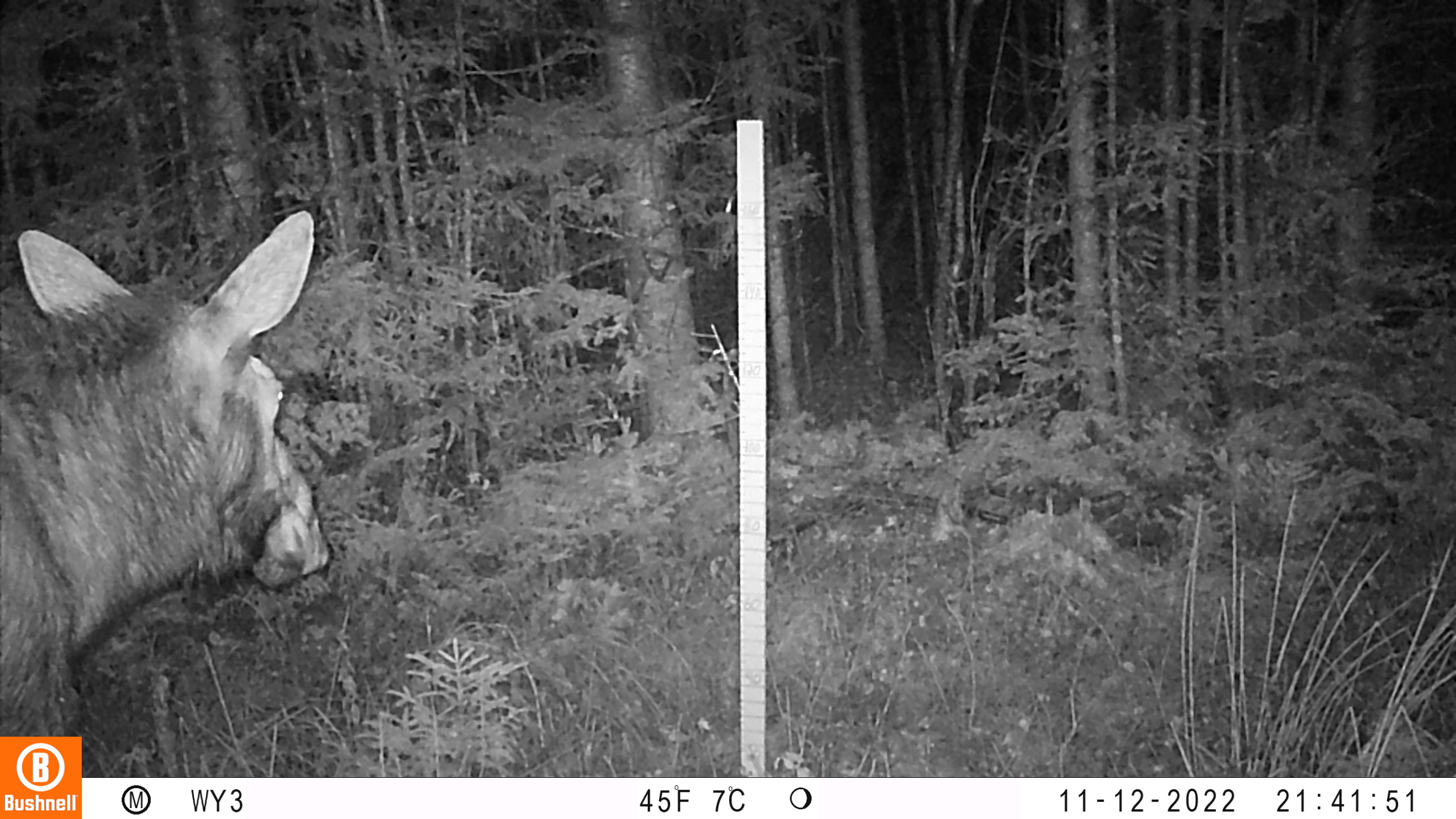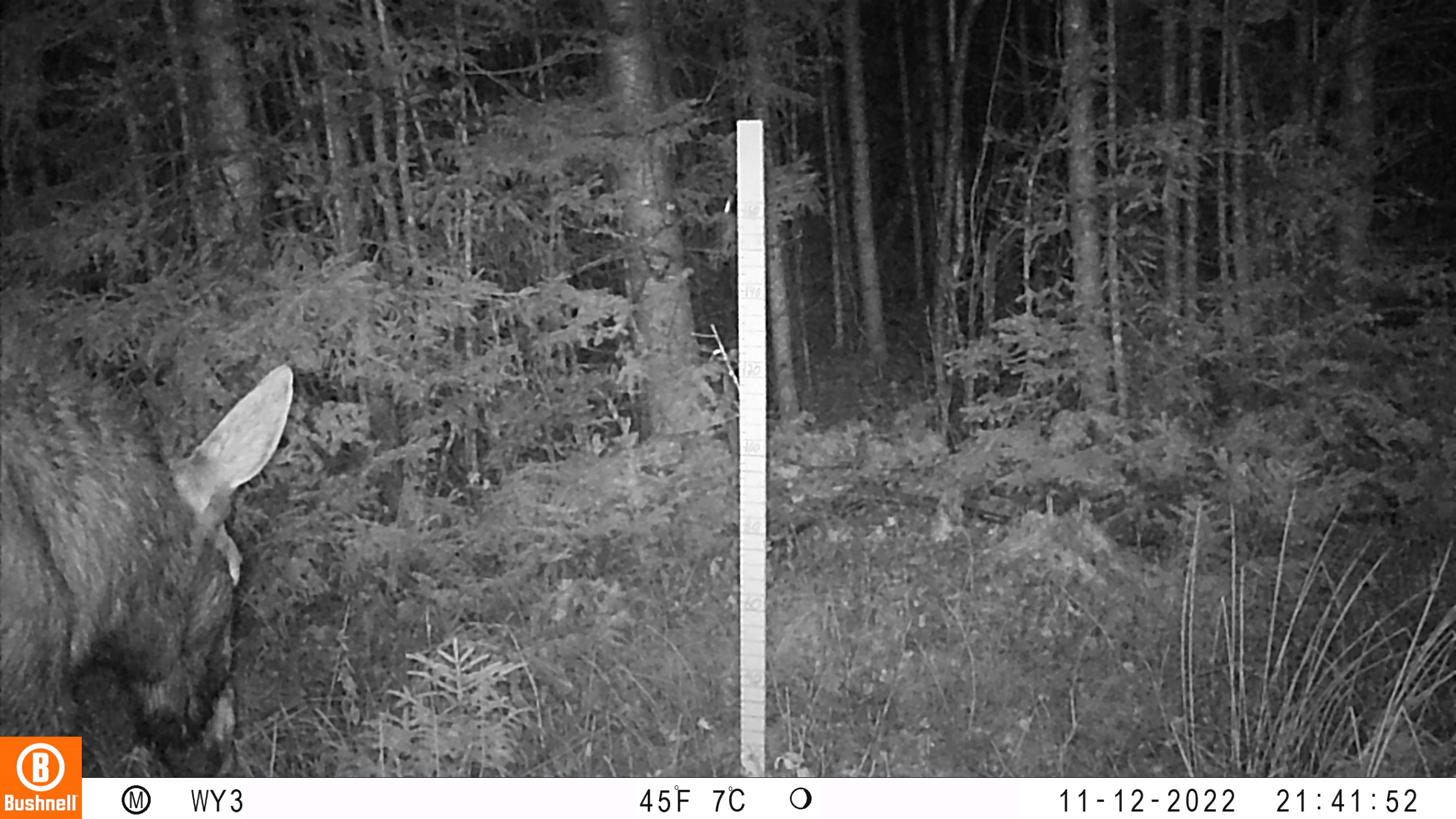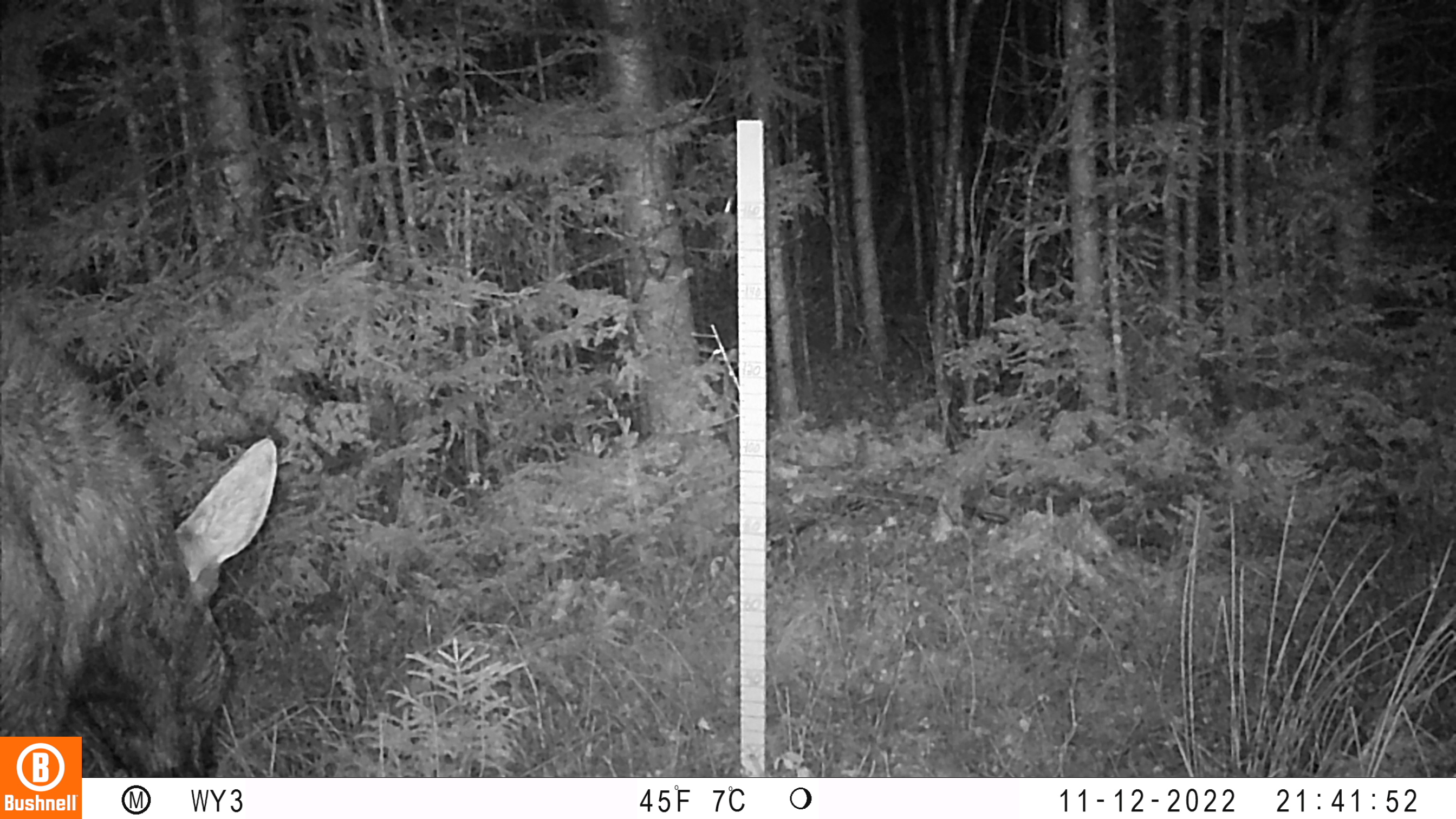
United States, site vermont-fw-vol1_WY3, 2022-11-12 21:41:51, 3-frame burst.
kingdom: Animalia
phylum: Chordata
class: Mammalia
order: Artiodactyla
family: Cervidae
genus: Alces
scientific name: Alces alces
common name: moose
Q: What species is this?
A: Moose (Alces alces).